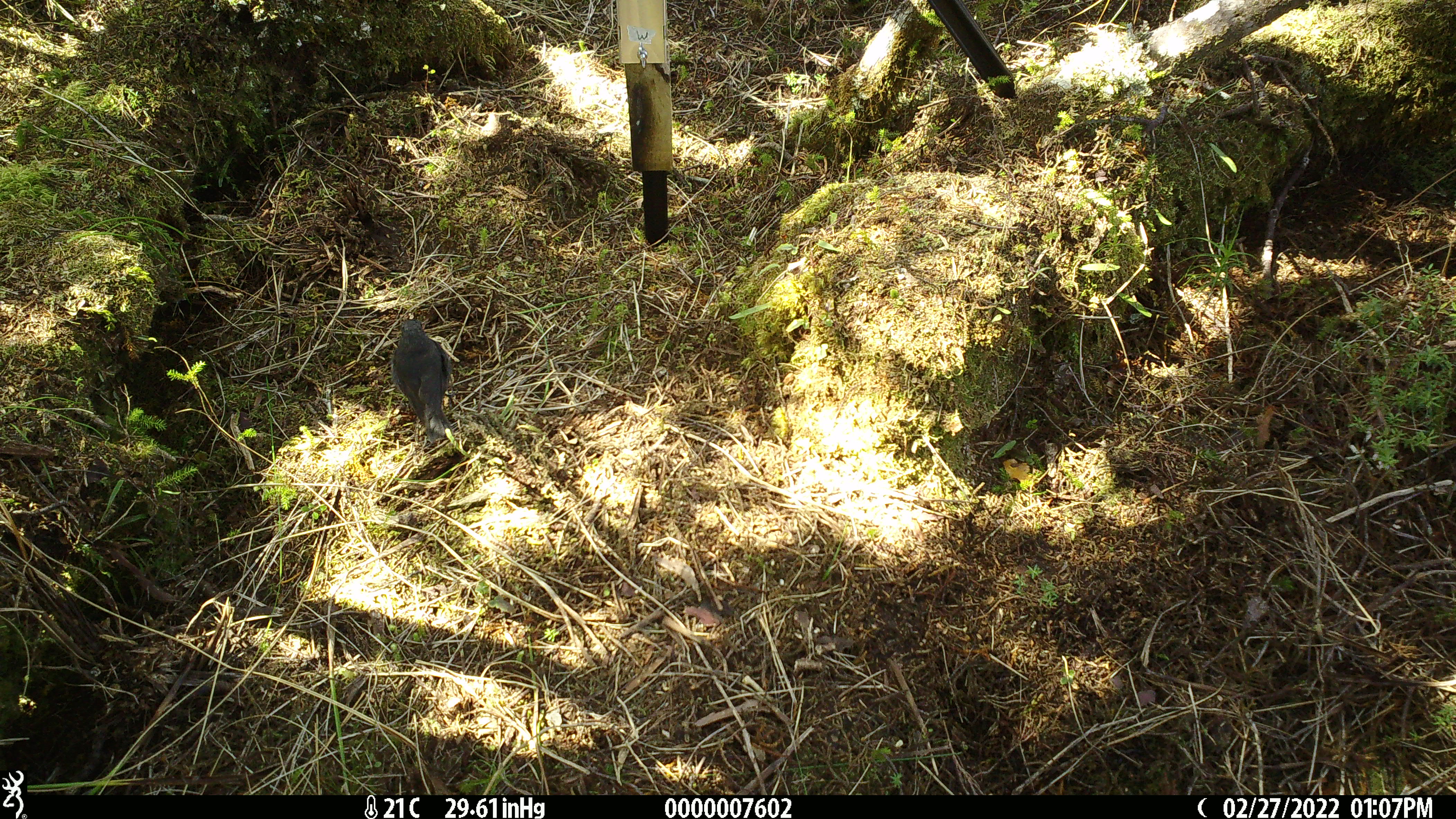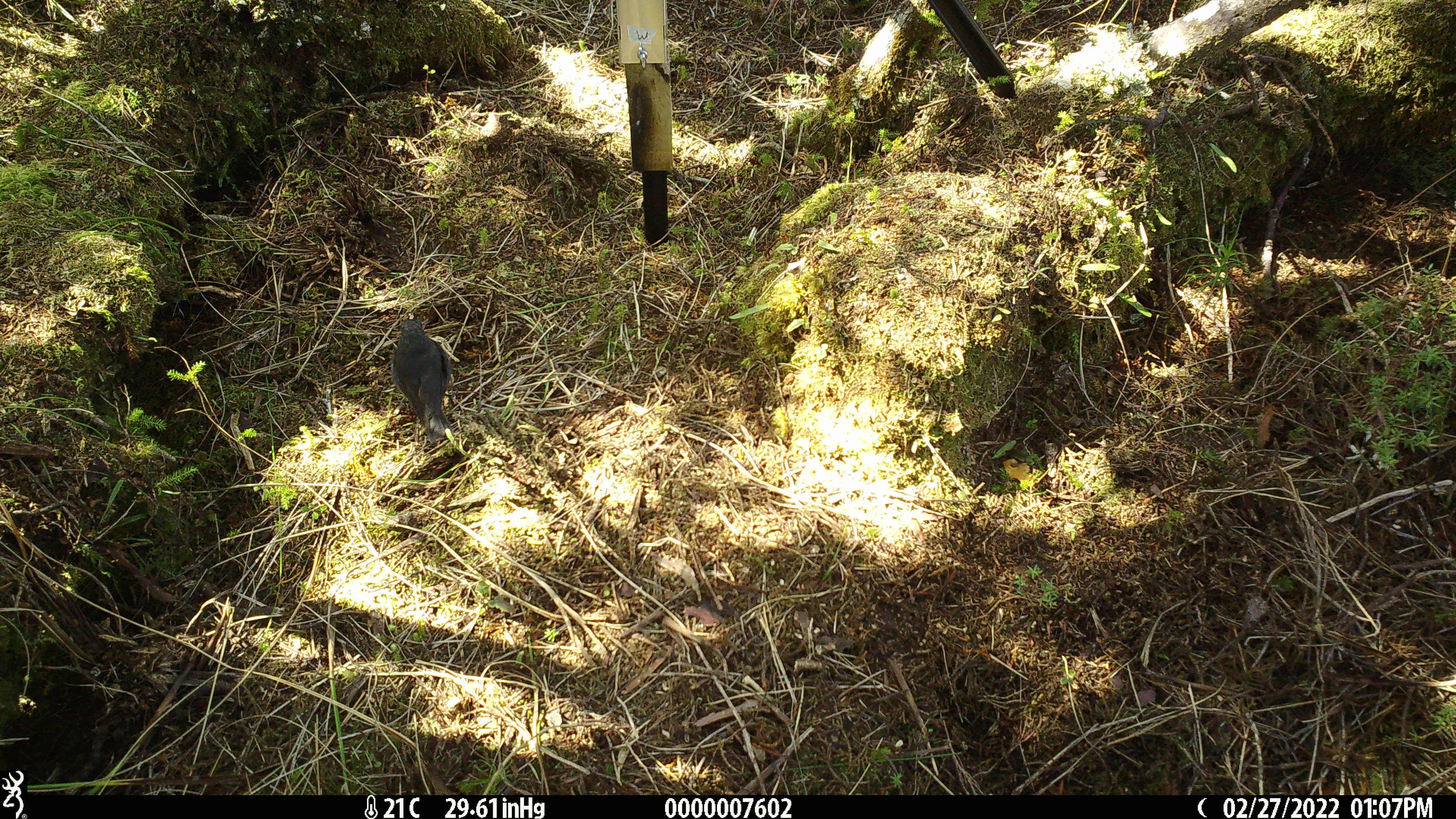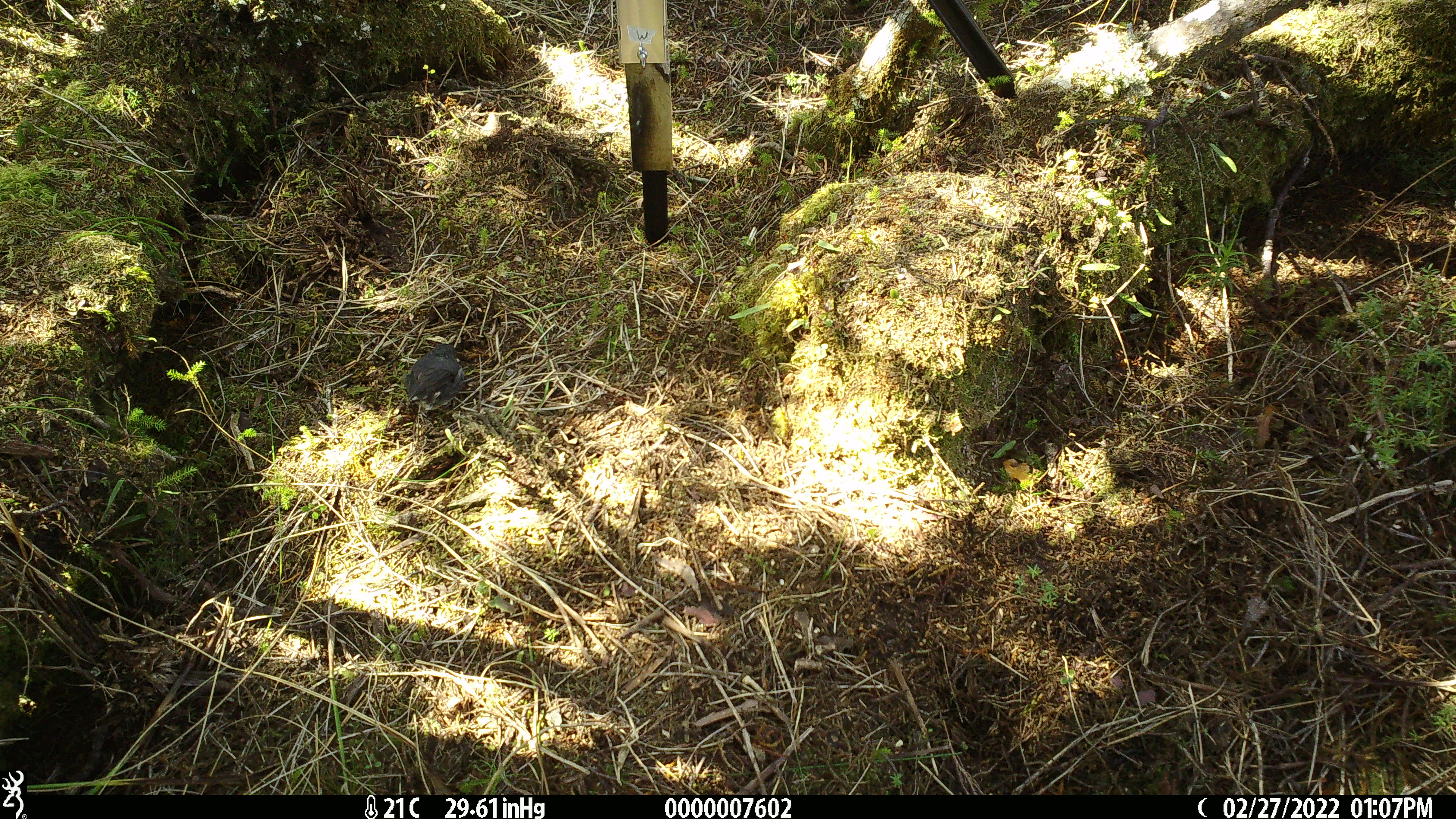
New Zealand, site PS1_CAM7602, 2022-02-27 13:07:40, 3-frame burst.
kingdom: Animalia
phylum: Chordata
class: Aves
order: Passeriformes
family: Petroicidae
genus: Petroica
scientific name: Petroica australis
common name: new zealand robin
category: robin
Robin (new zealand robin) (Petroica australis).